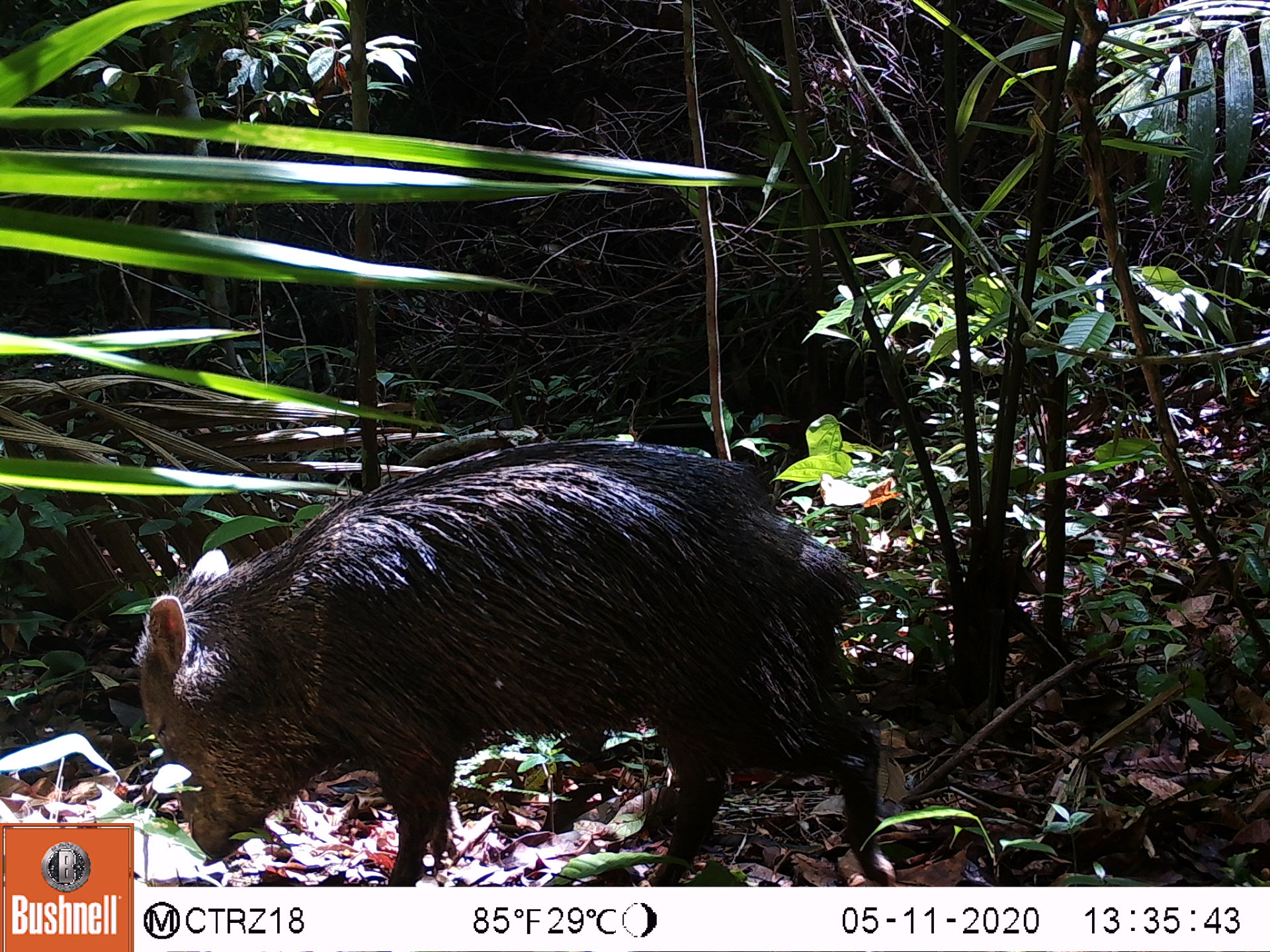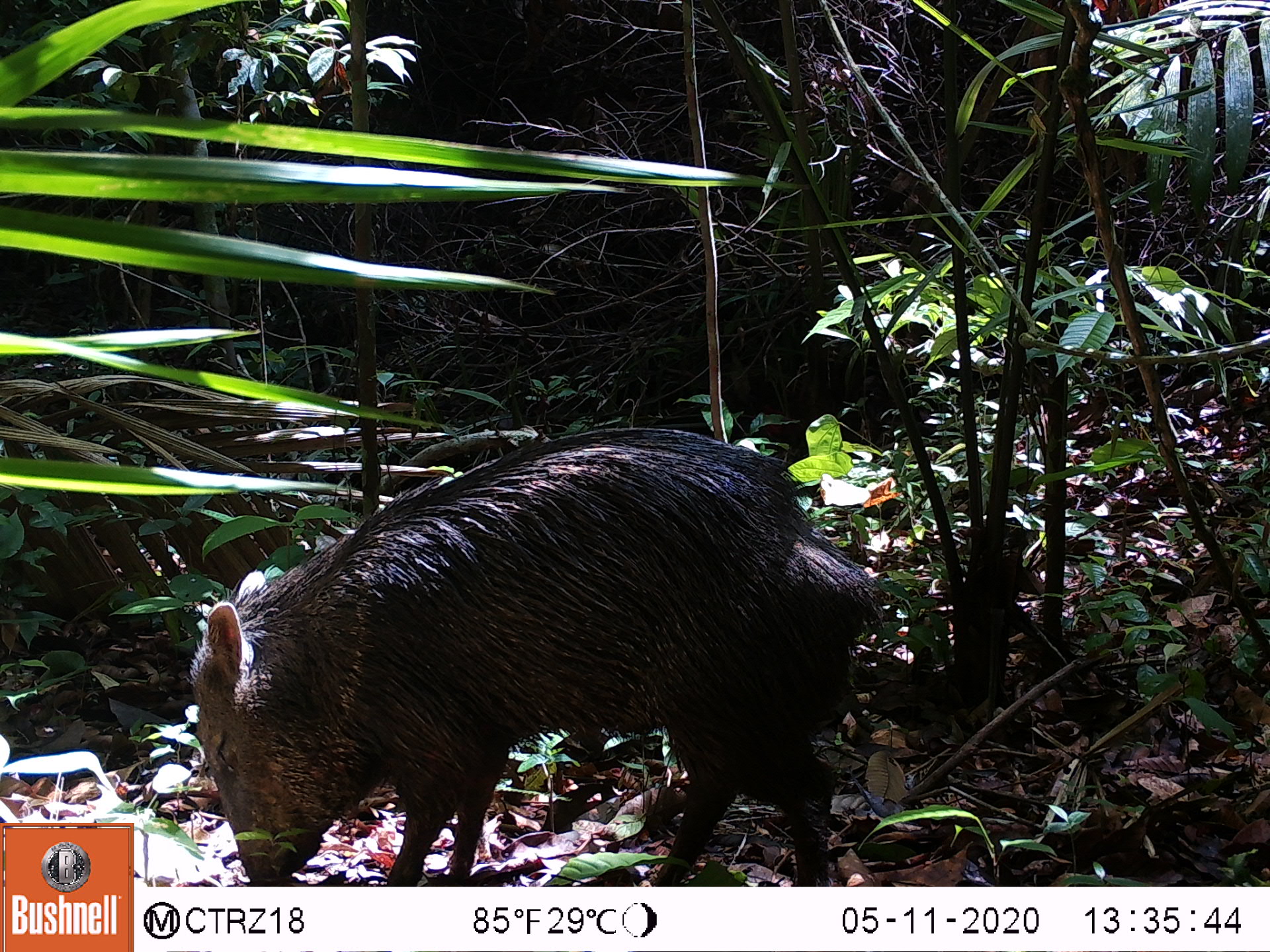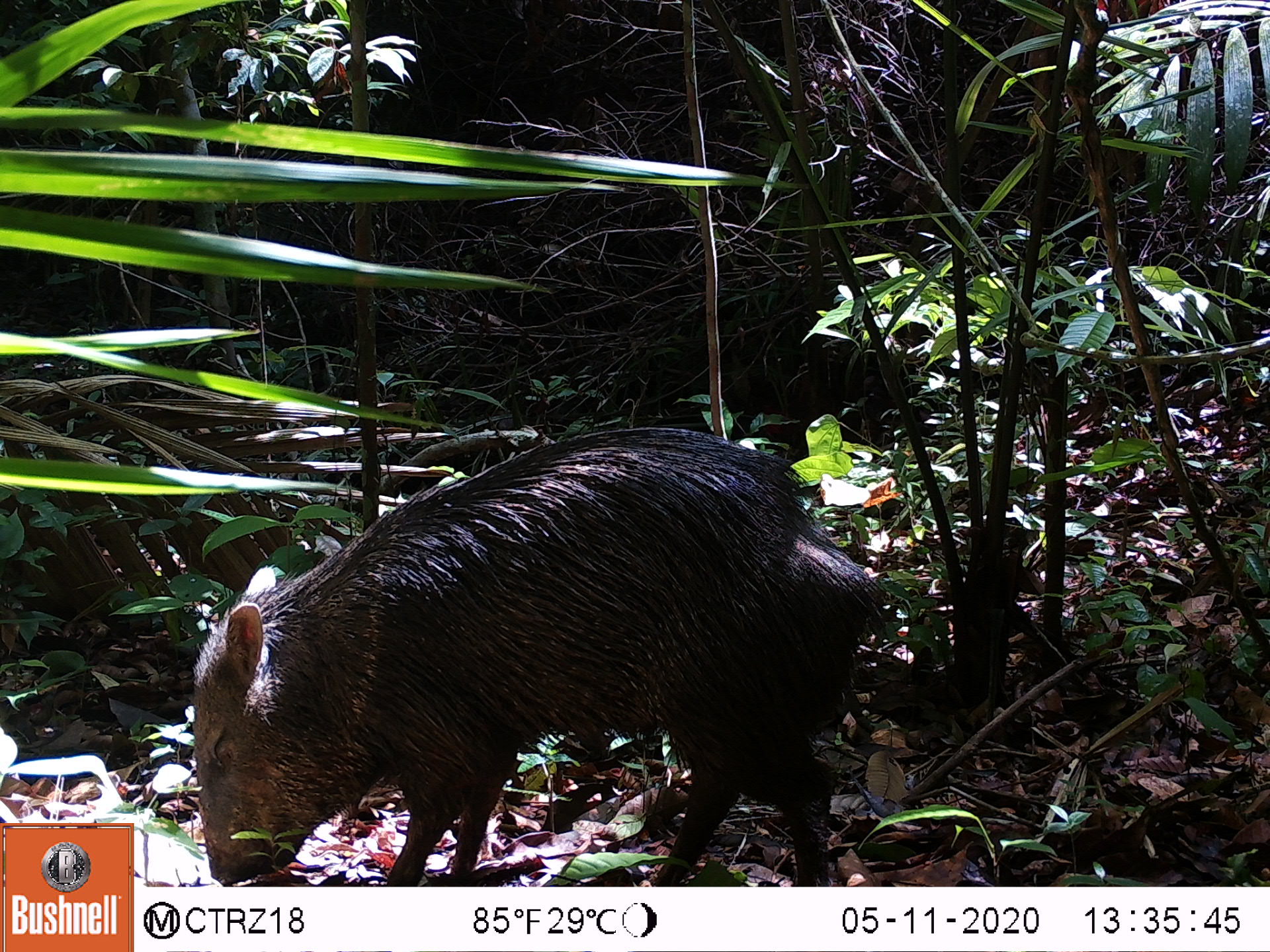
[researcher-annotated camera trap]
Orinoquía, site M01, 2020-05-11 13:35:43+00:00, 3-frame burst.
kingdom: Animalia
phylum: Chordata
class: Mammalia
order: Artiodactyla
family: Tayassuidae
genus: Pecari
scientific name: Pecari tajacu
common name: collared peccary